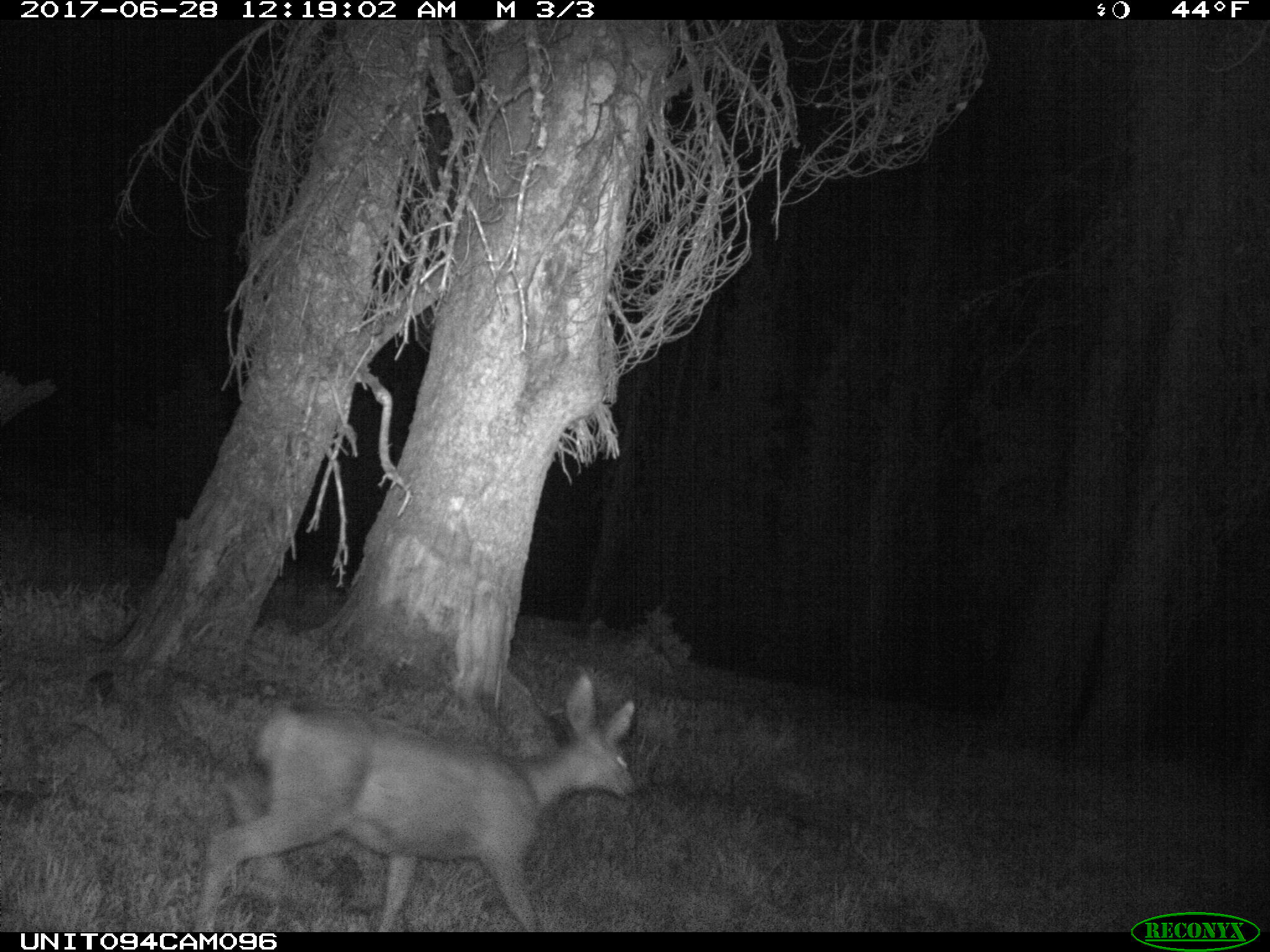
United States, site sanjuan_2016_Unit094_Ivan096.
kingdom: Animalia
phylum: Chordata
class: Mammalia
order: Artiodactyla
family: Cervidae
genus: Odocoileus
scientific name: Odocoileus hemionus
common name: mule deer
Odocoileus hemionus (mule deer).